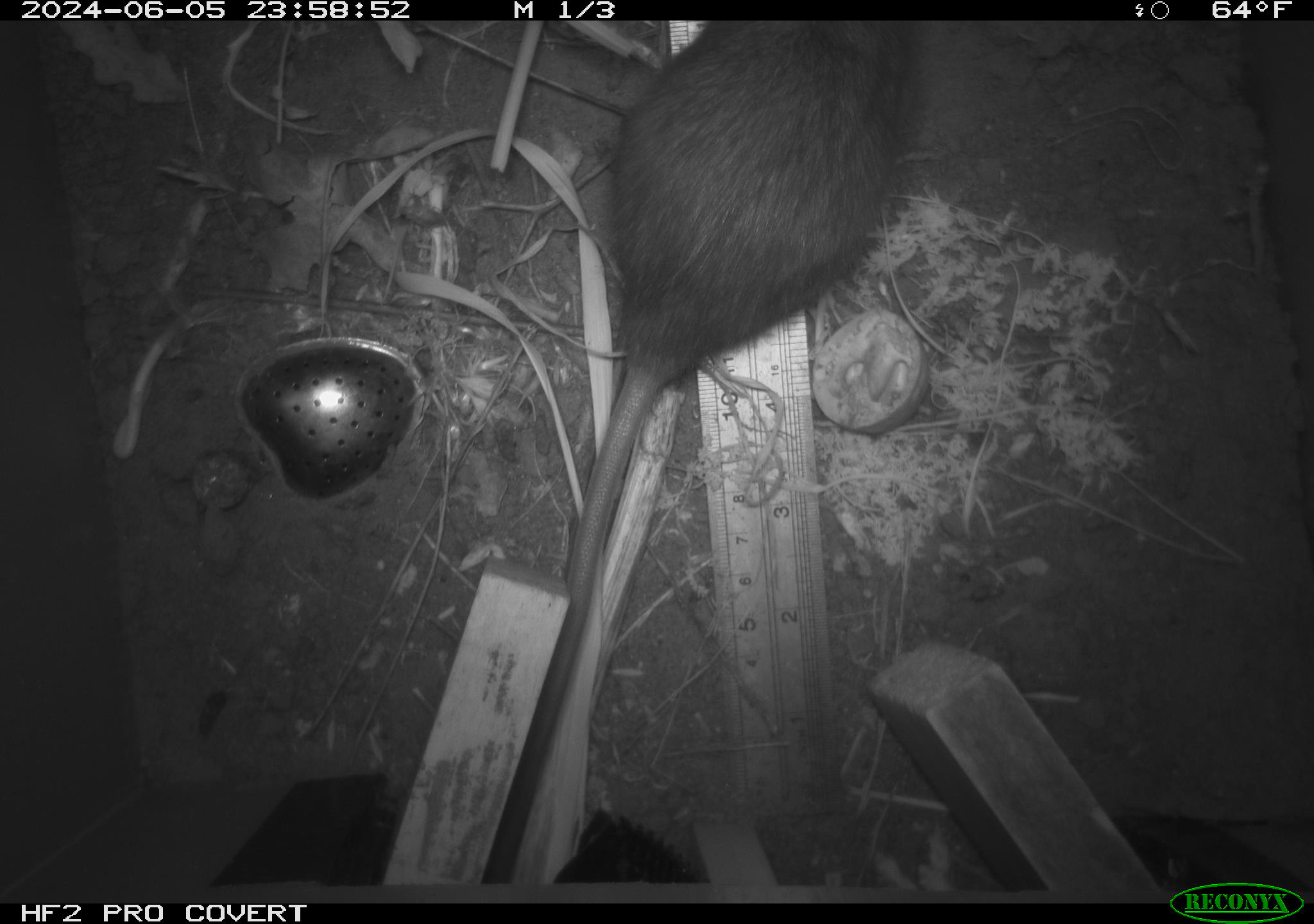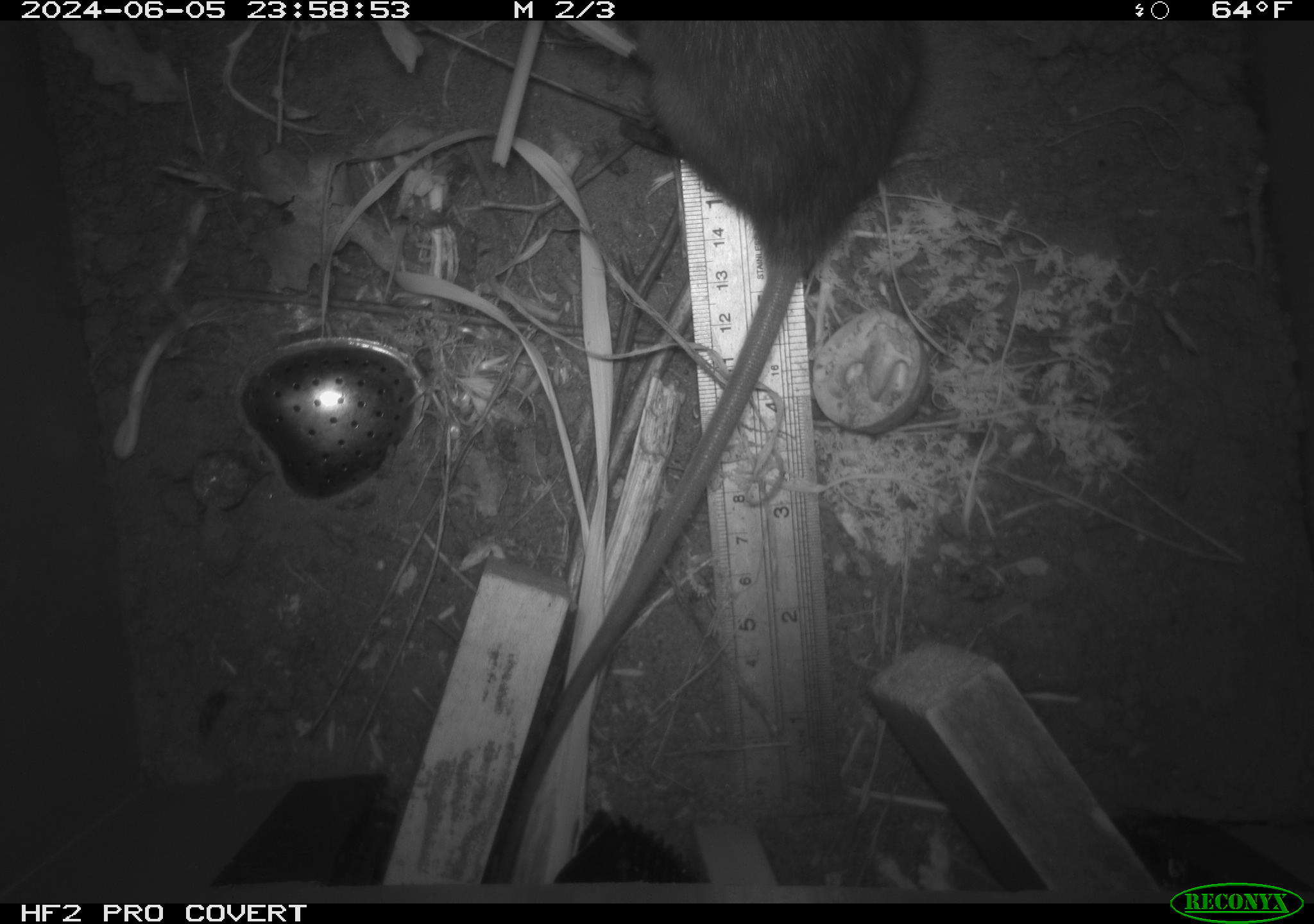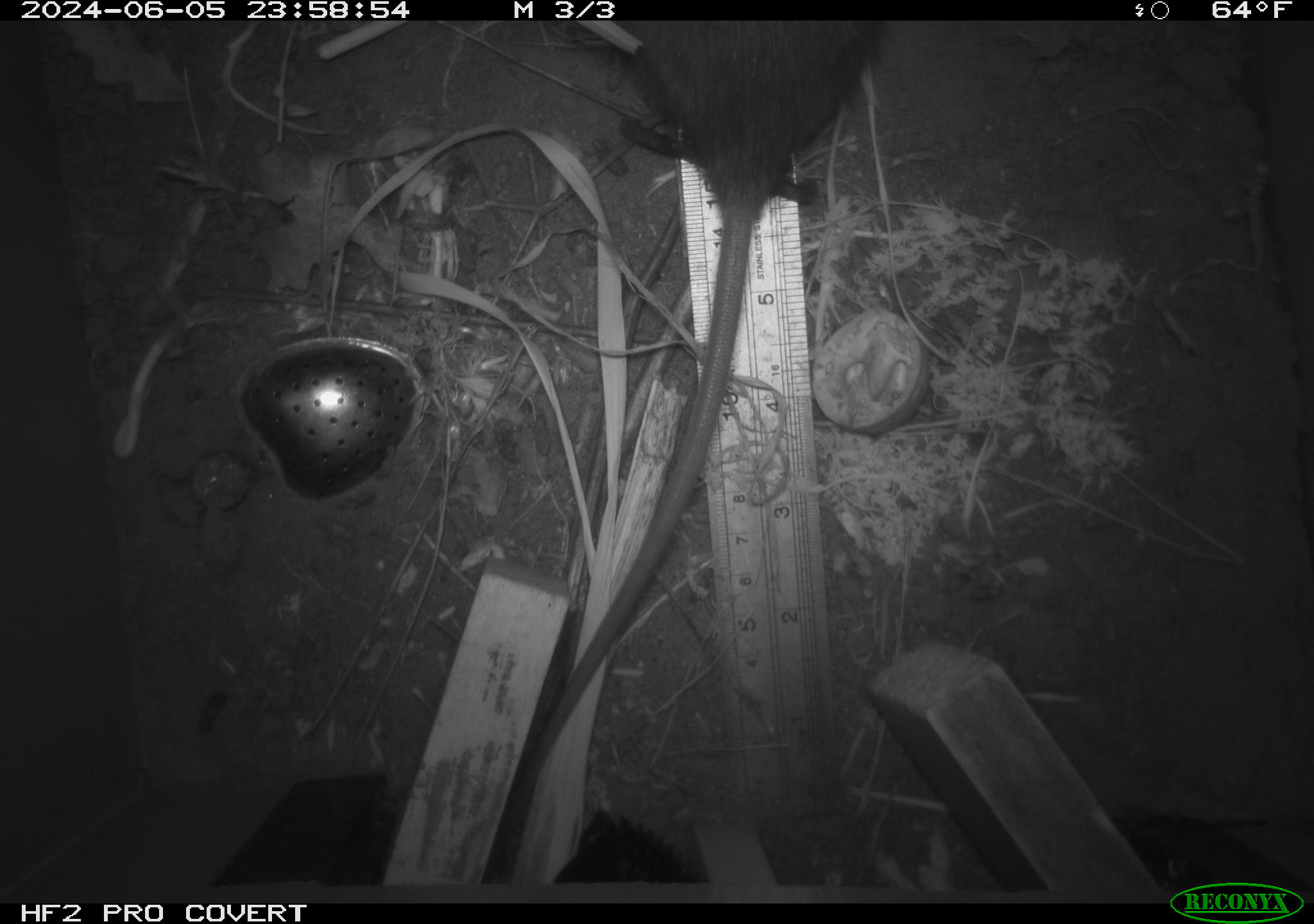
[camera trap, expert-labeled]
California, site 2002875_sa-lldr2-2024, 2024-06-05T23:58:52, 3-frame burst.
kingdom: Animalia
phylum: Chordata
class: Mammalia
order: Rodentia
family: Muridae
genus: Rattus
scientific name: Rattus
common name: rat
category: rattus species